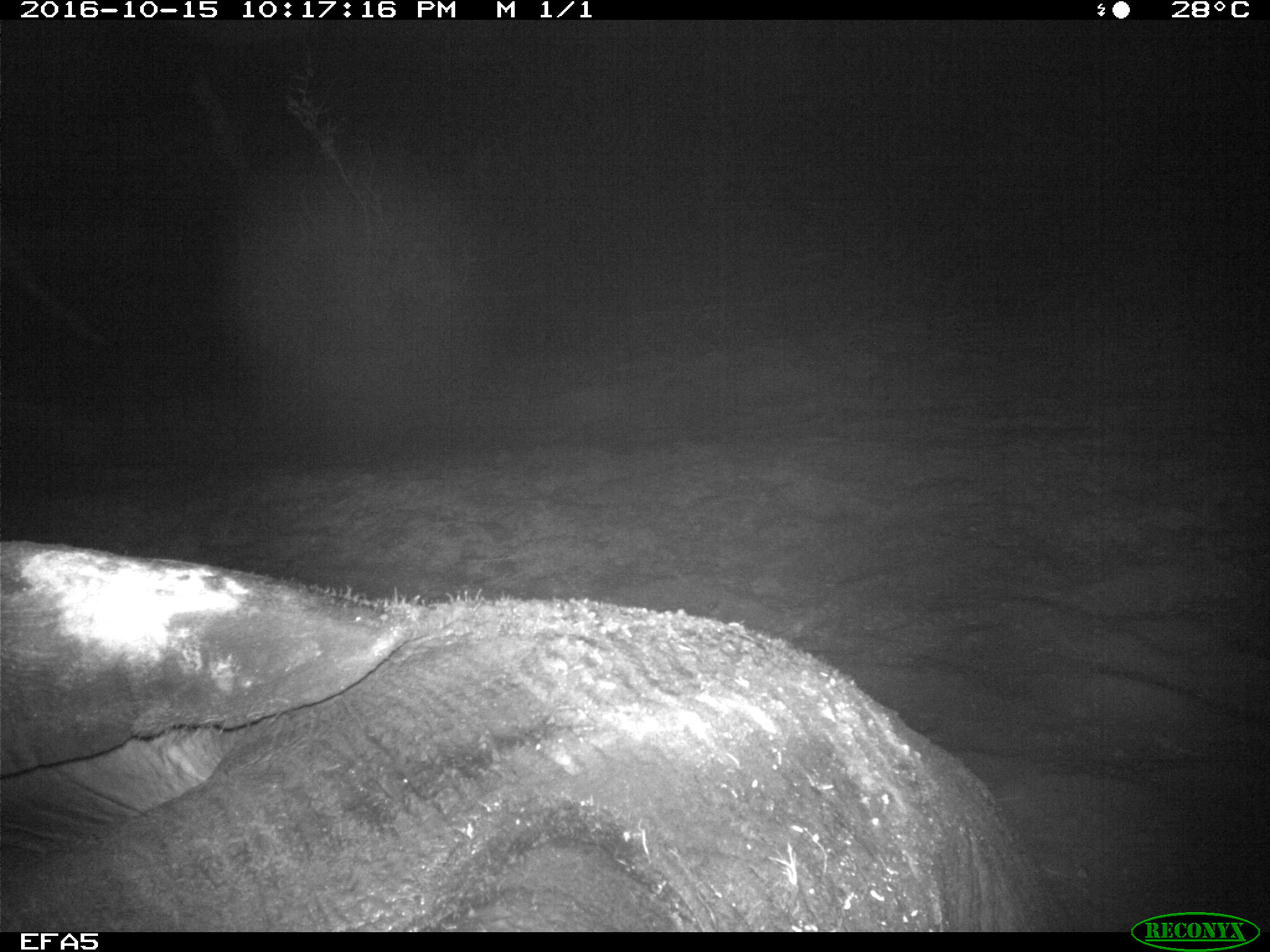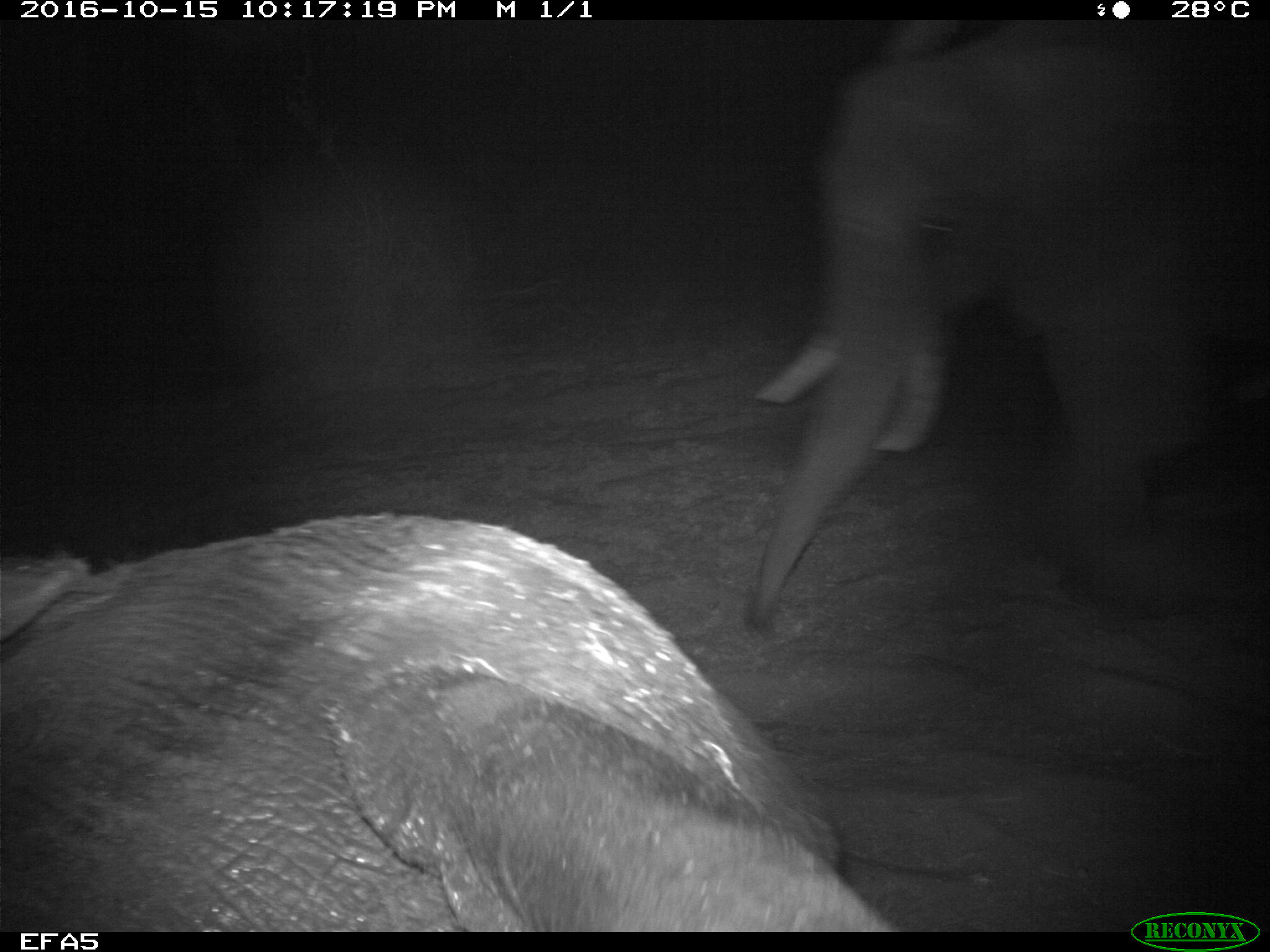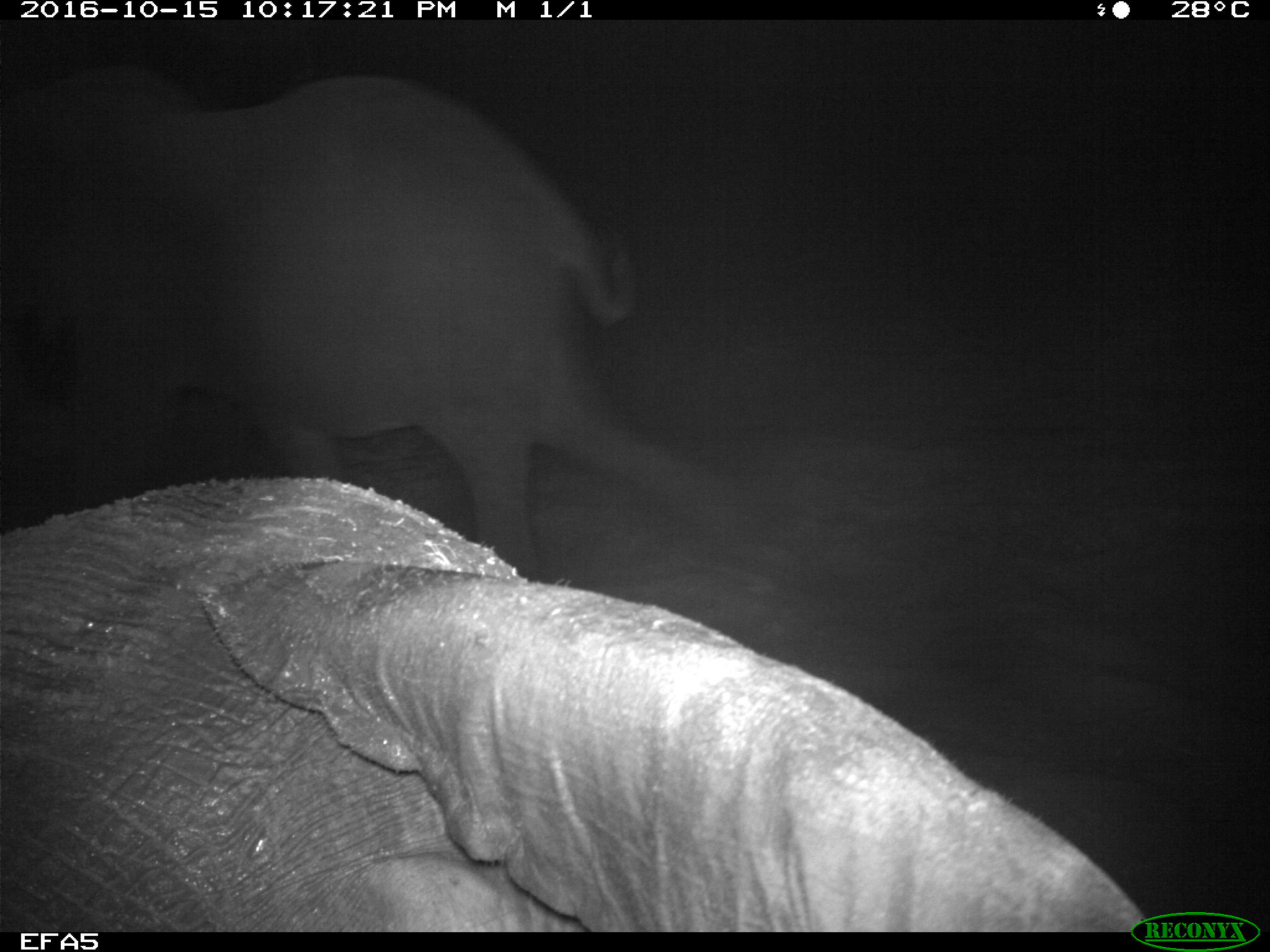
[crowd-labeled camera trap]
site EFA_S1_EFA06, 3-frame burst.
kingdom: Animalia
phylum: Chordata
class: Mammalia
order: Proboscidea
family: Elephantidae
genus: Loxodonta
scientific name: Loxodonta africana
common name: african bush elephant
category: elephant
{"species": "elephant (african bush elephant) (Loxodonta africana)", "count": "2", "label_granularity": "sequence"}